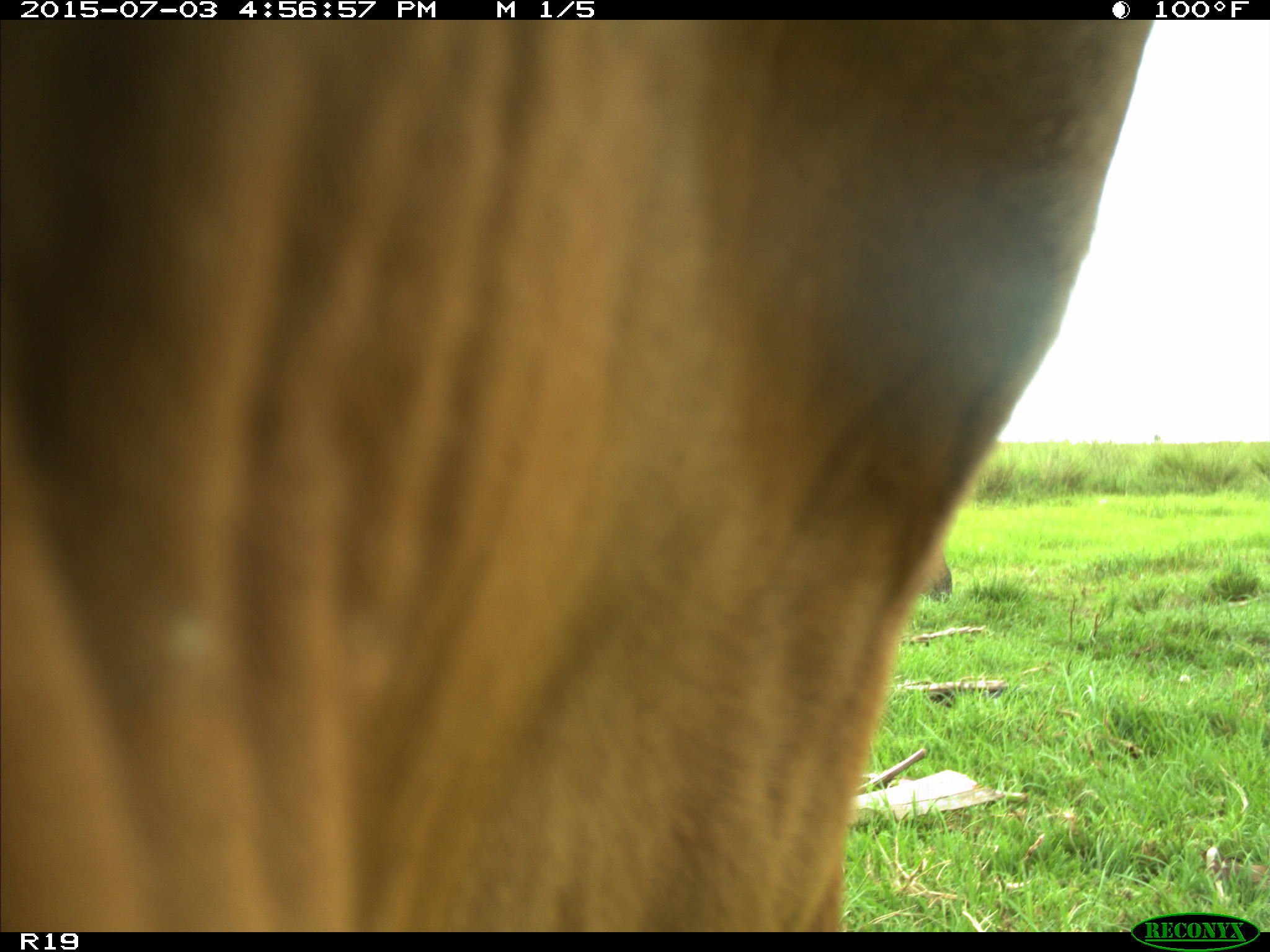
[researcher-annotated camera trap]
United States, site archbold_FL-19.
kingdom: Animalia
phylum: Chordata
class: Mammalia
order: Artiodactyla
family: Bovidae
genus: Bos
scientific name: Bos taurus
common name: domestic cow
Bos taurus (domestic cow).